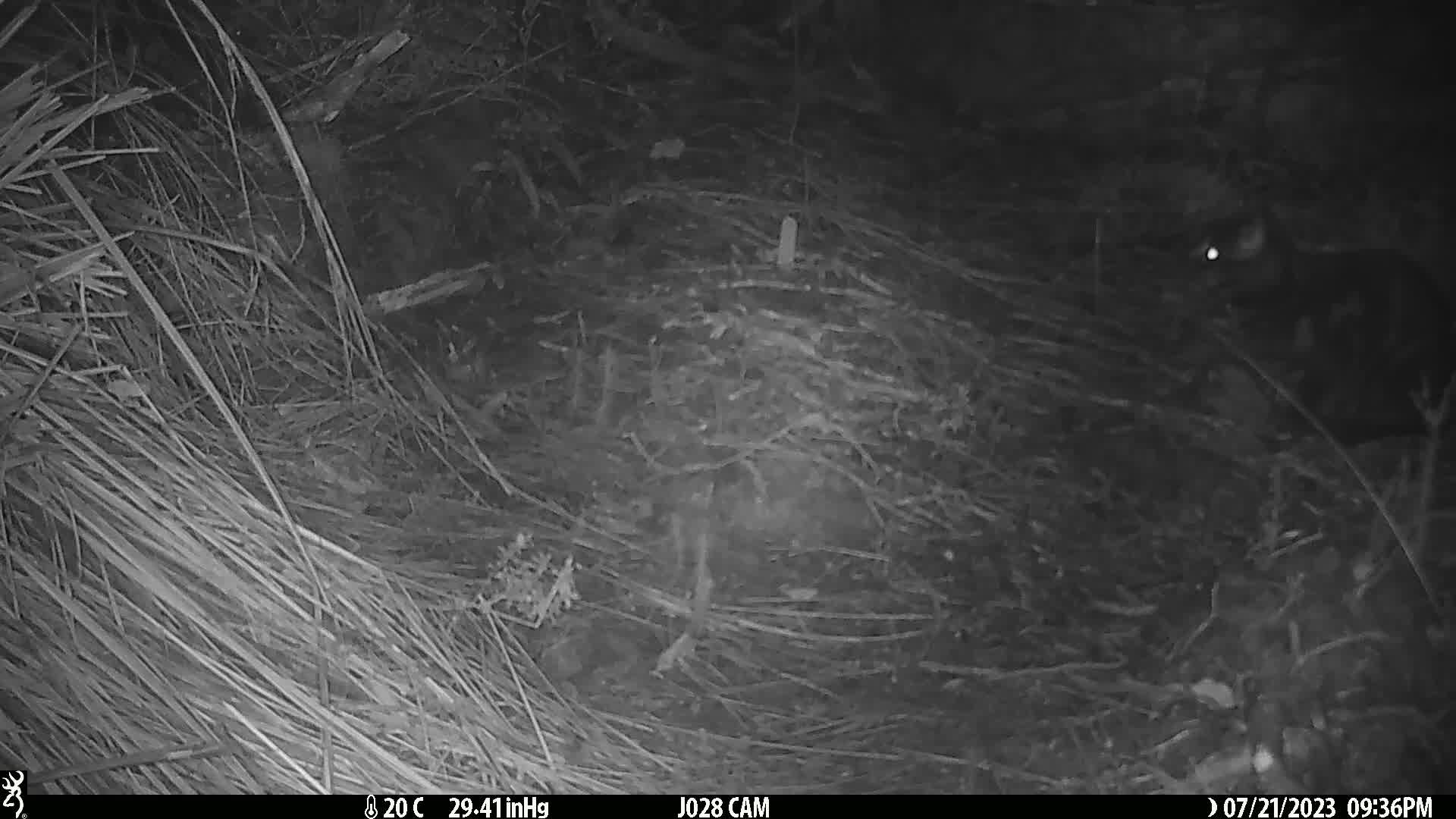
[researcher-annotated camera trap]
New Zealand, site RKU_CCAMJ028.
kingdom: Animalia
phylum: Chordata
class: Mammalia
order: Carnivora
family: Felidae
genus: Felis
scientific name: Felis catus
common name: domestic cat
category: cat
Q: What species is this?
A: Cat (domestic cat) (Felis catus).